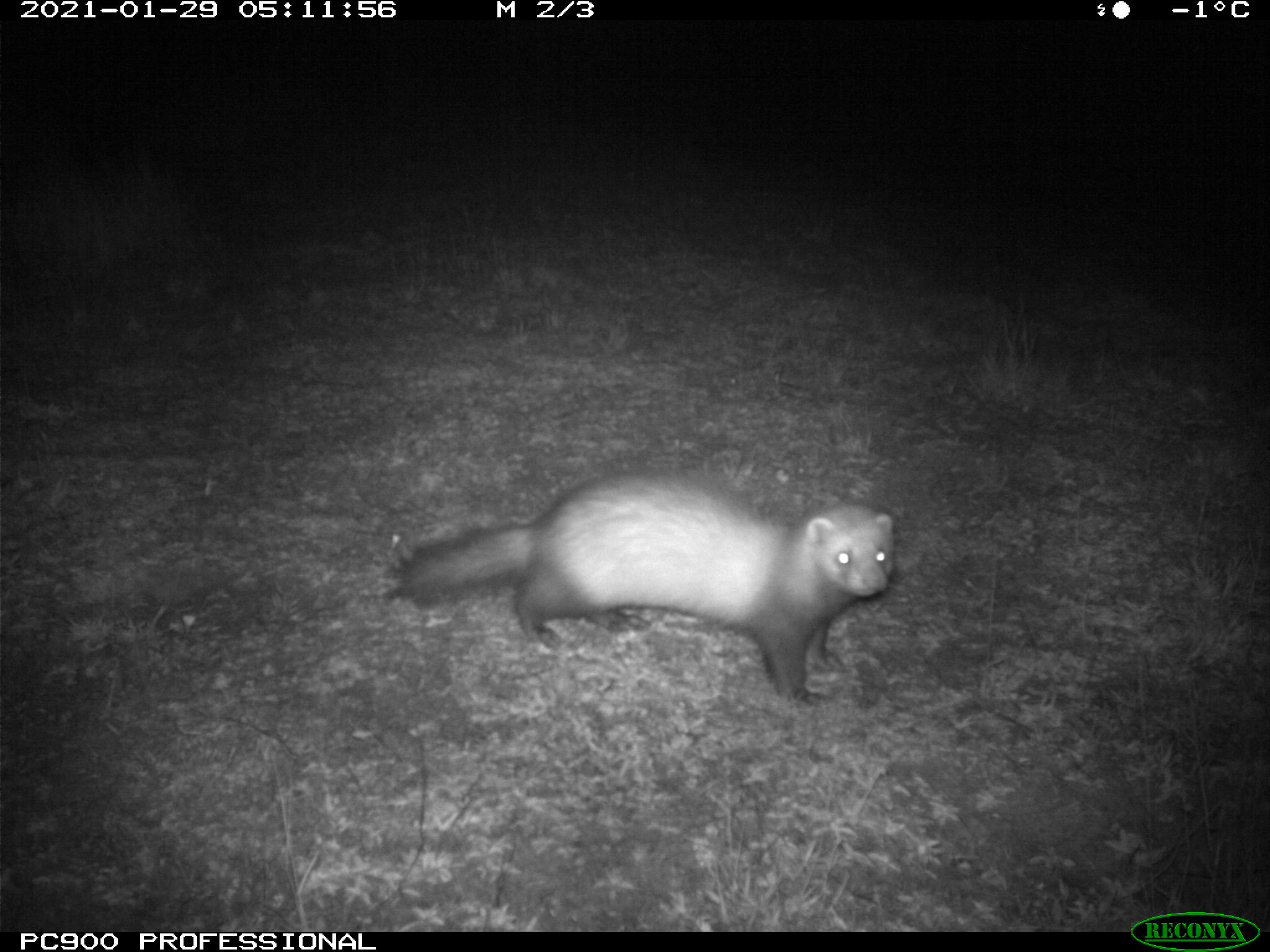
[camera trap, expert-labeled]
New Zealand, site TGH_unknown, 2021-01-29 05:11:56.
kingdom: Animalia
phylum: Chordata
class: Mammalia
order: Carnivora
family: Mustelidae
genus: Mustela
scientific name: Mustela furo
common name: ferret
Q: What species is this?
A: Ferret (Mustela furo).